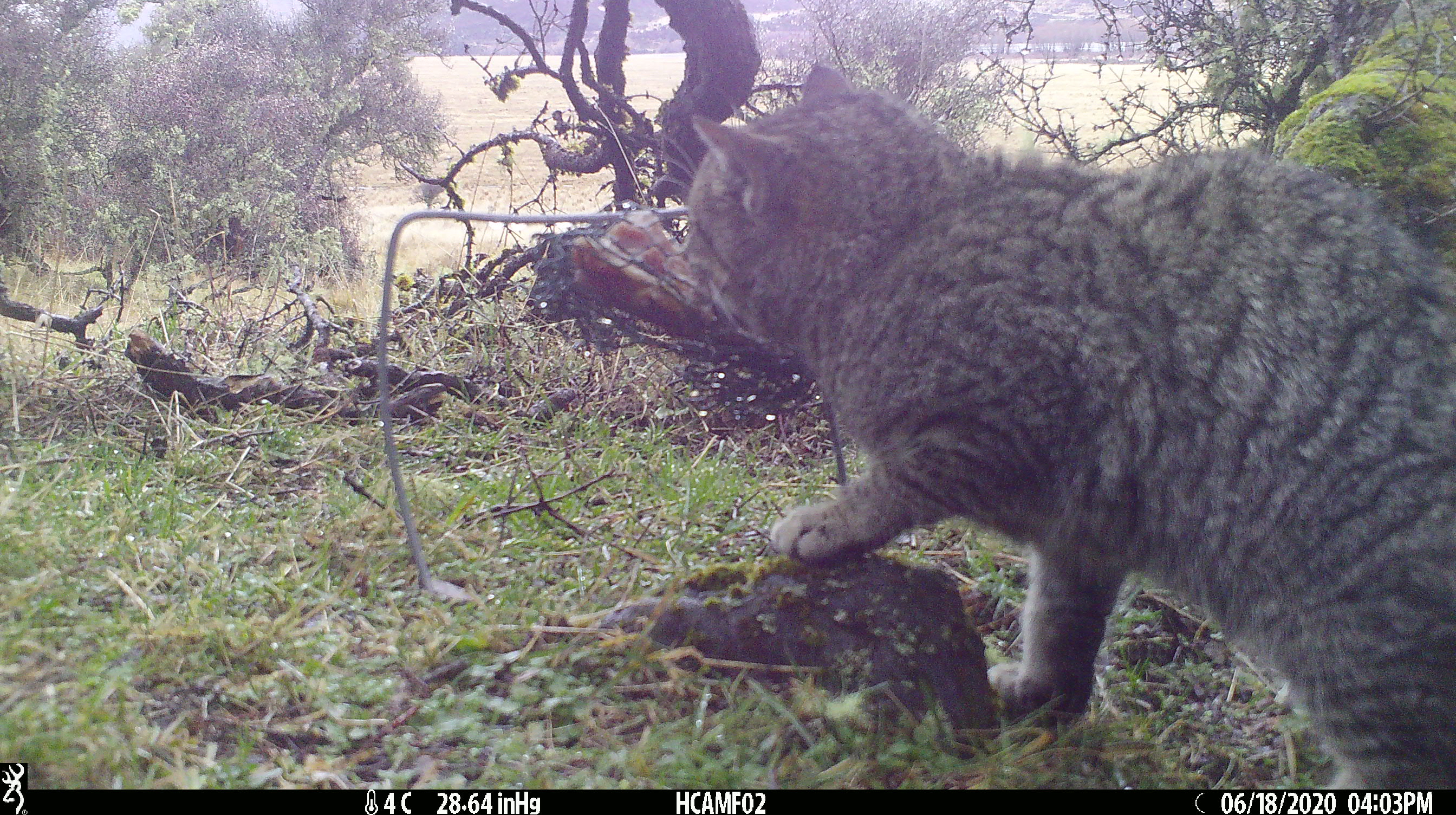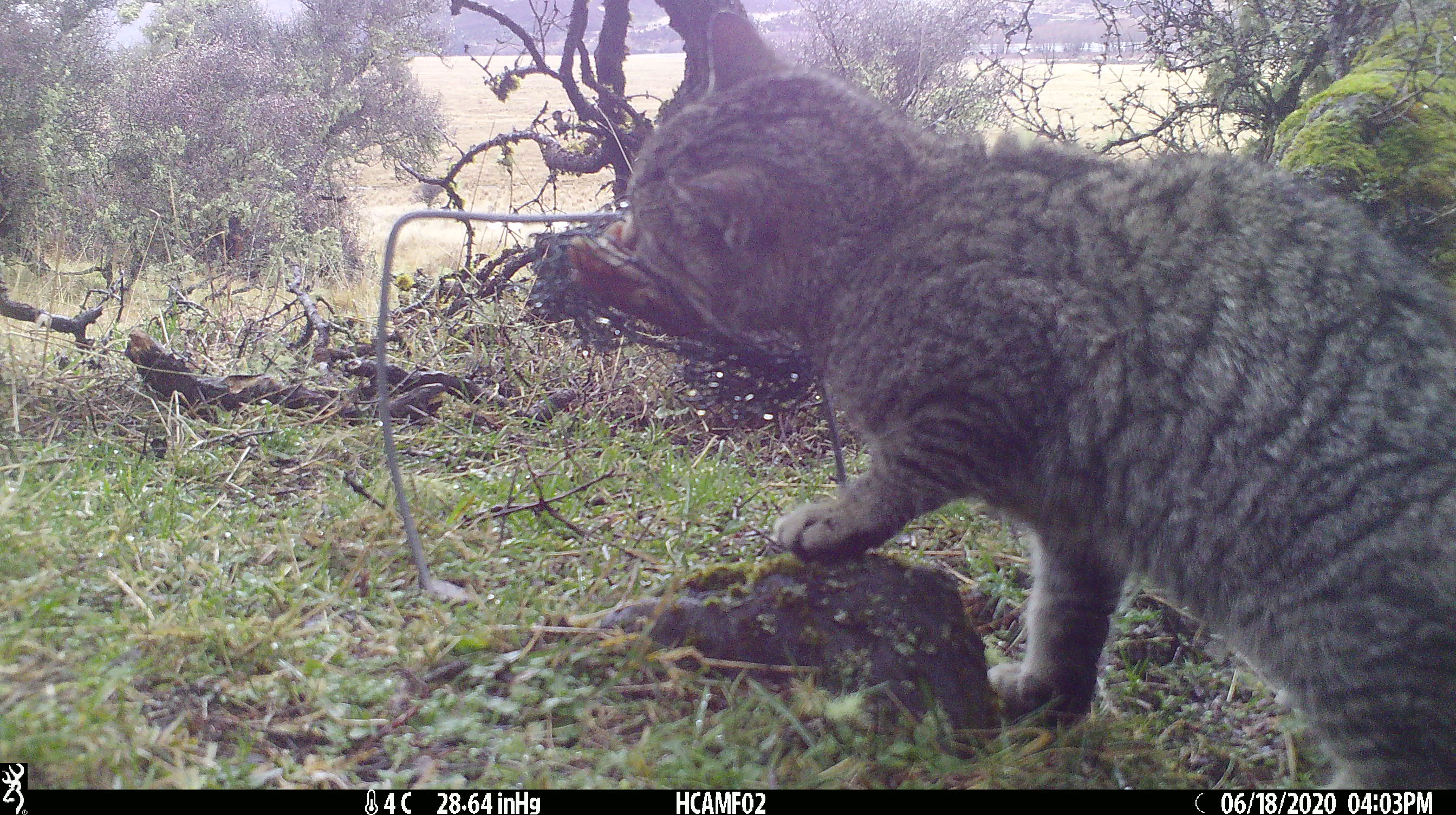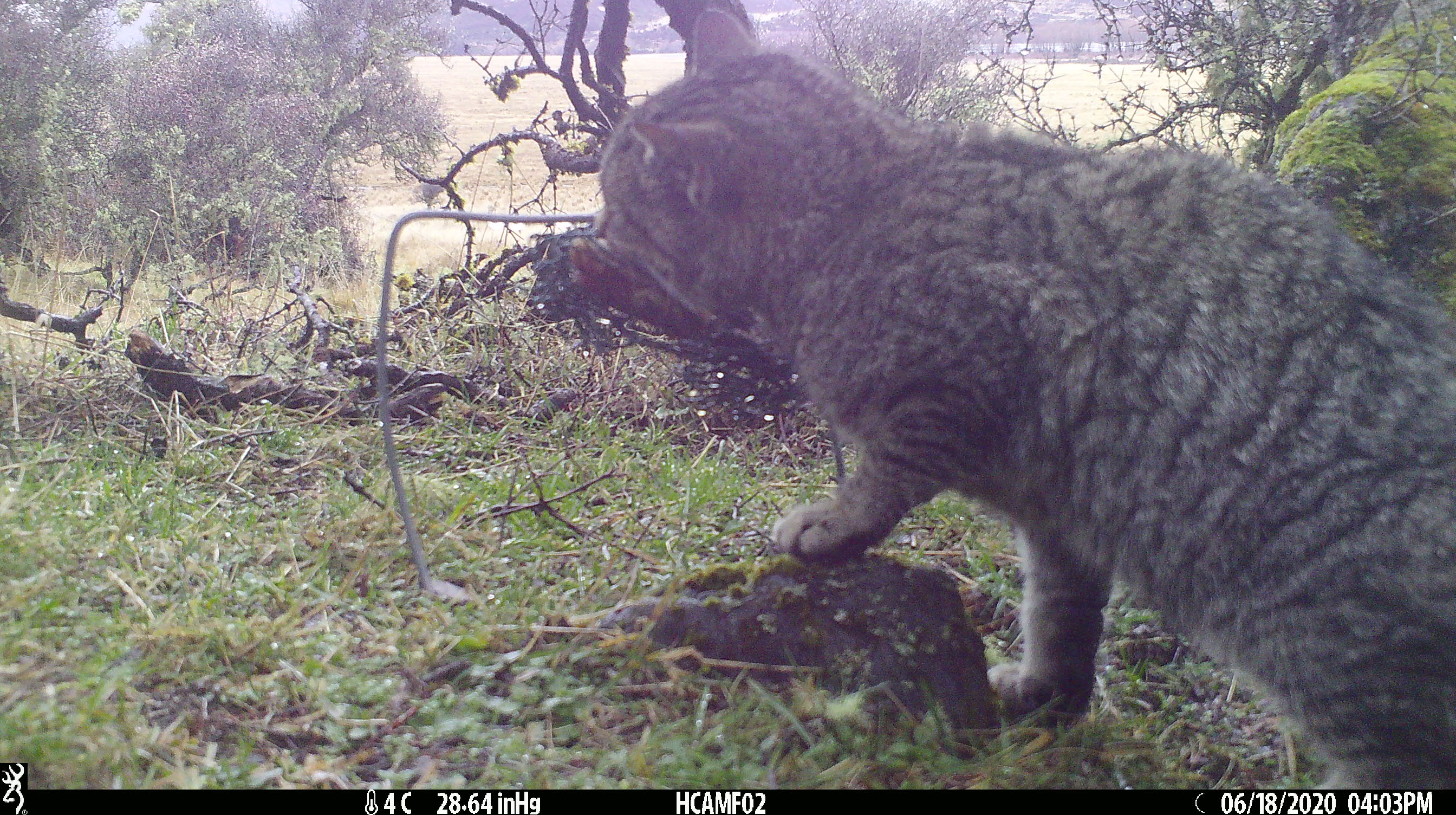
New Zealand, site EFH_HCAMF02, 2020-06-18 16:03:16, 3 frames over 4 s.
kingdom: Animalia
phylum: Chordata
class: Mammalia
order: Carnivora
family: Felidae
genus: Felis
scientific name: Felis catus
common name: domestic cat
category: cat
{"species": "cat (domestic cat) (Felis catus)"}